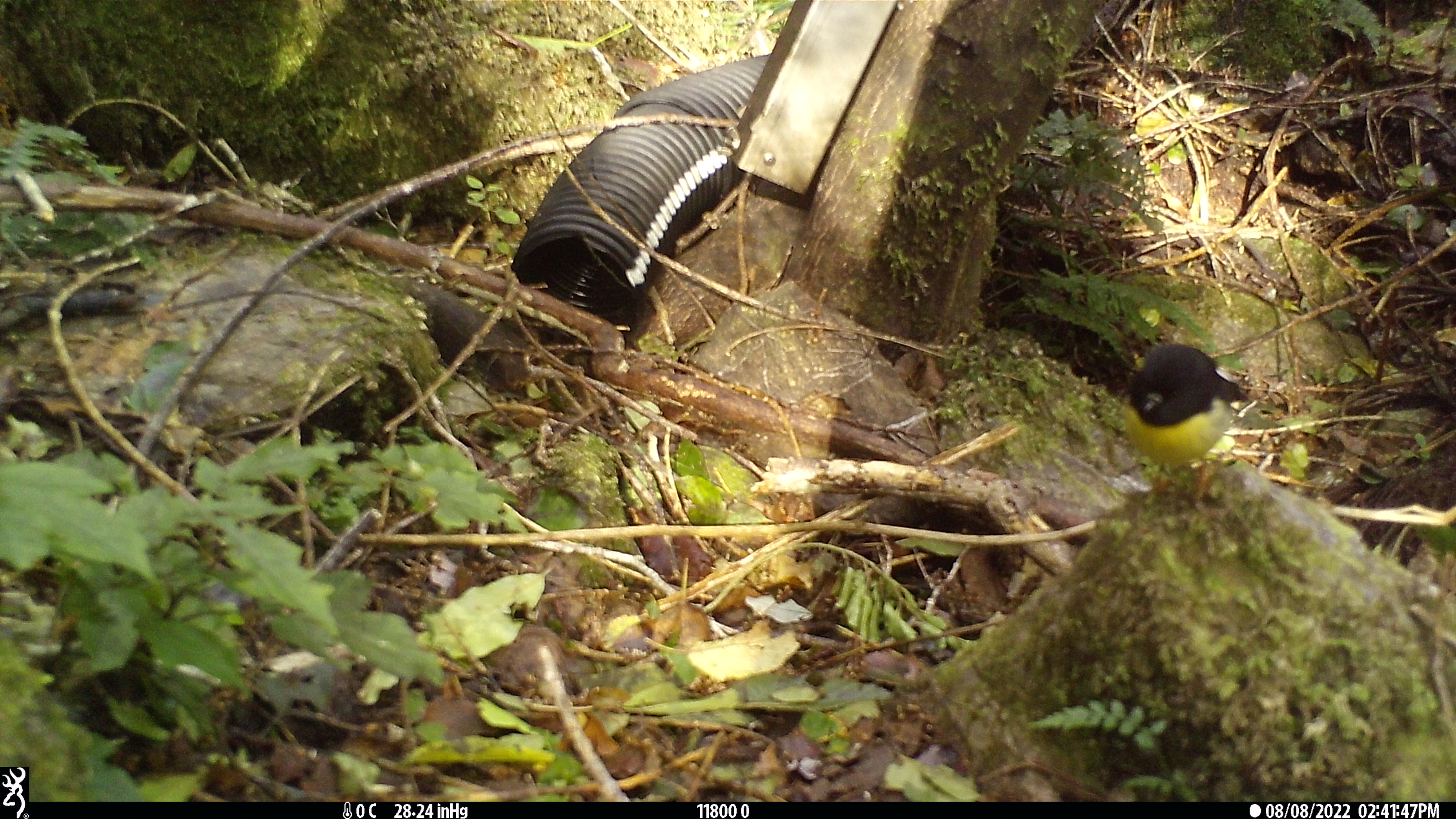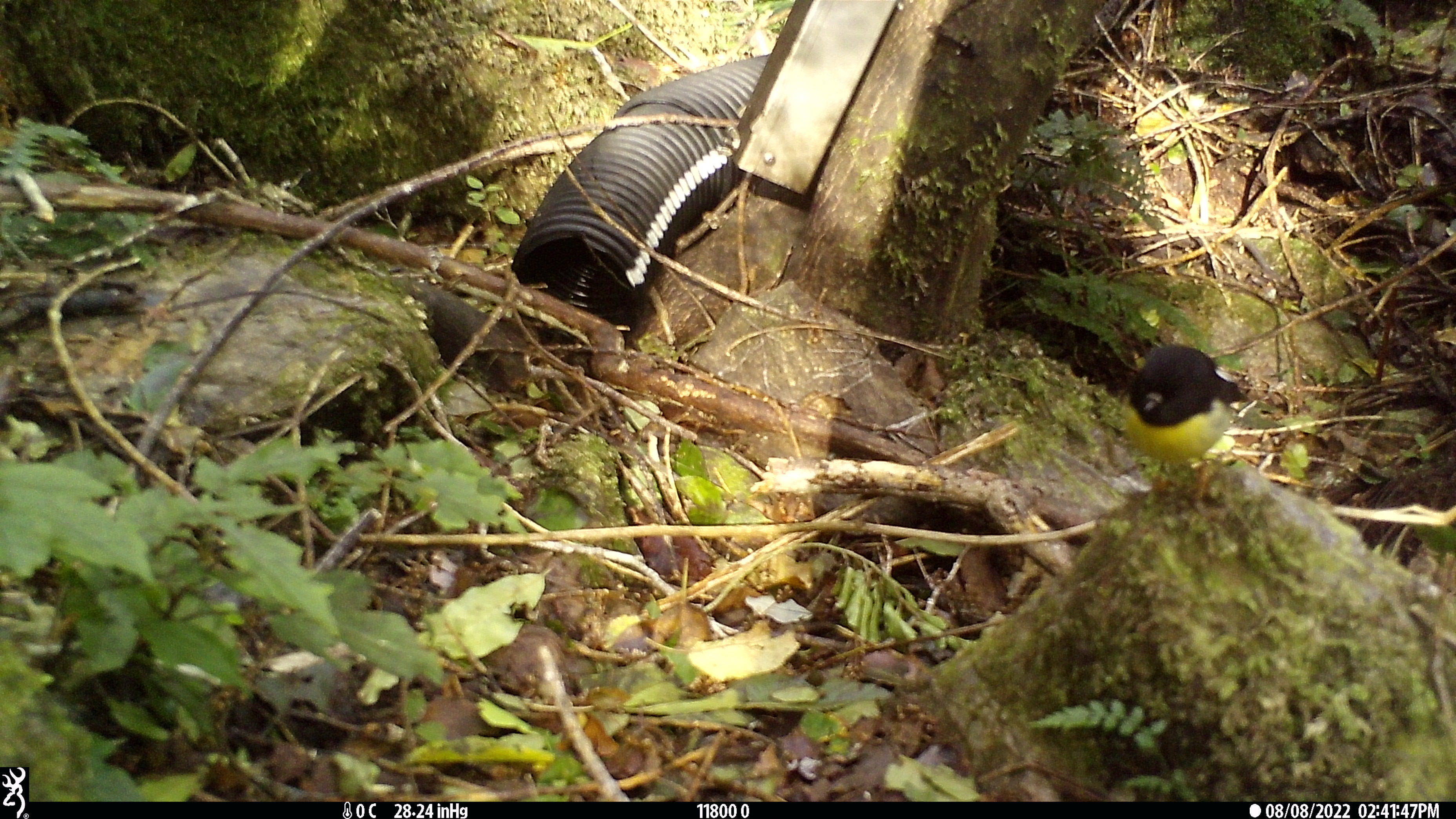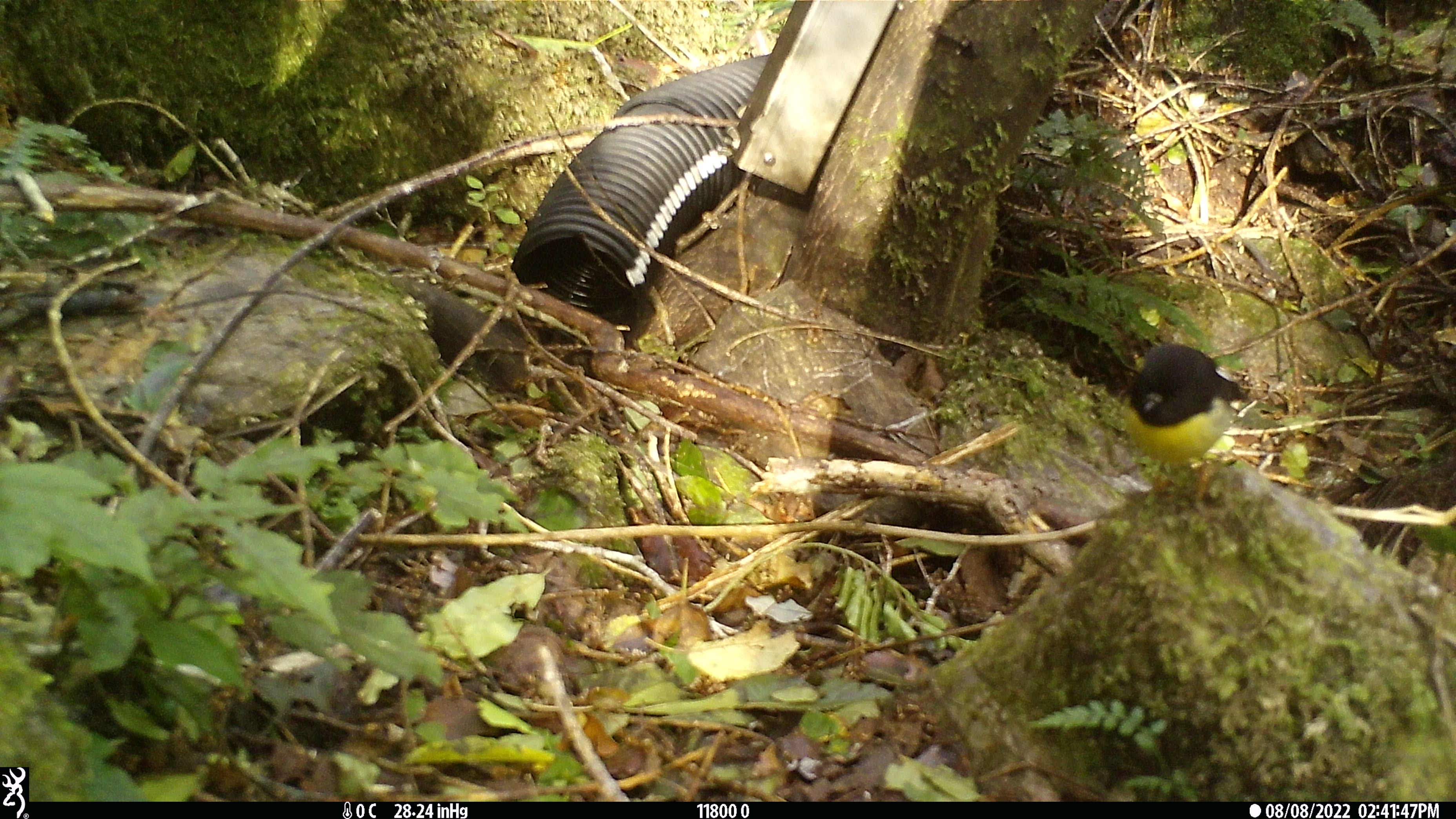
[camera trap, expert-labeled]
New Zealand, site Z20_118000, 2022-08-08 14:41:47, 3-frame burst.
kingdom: Animalia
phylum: Chordata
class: Aves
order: Passeriformes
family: Petroicidae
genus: Petroica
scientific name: Petroica macrocephala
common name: tomtit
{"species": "tomtit (Petroica macrocephala)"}